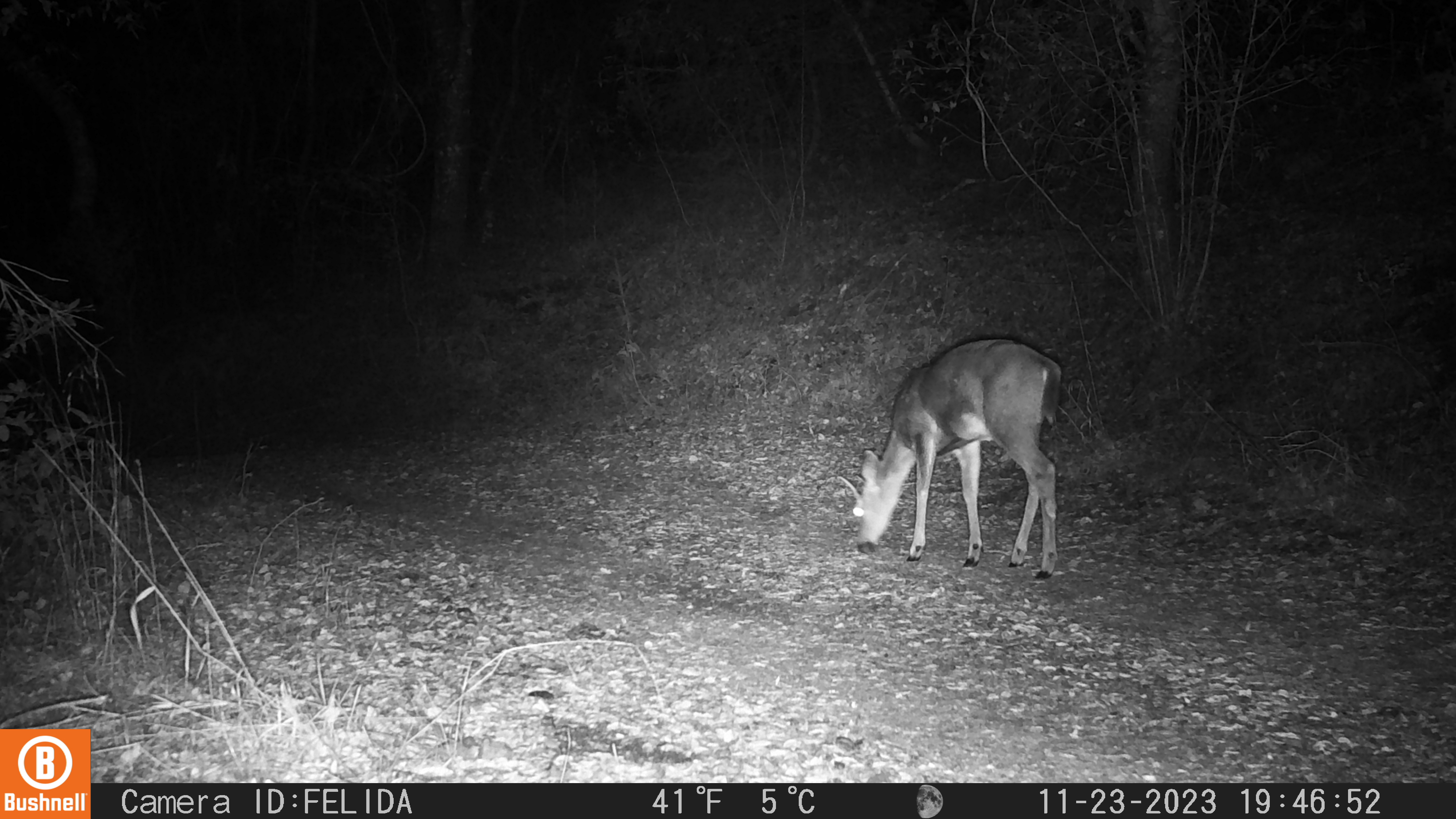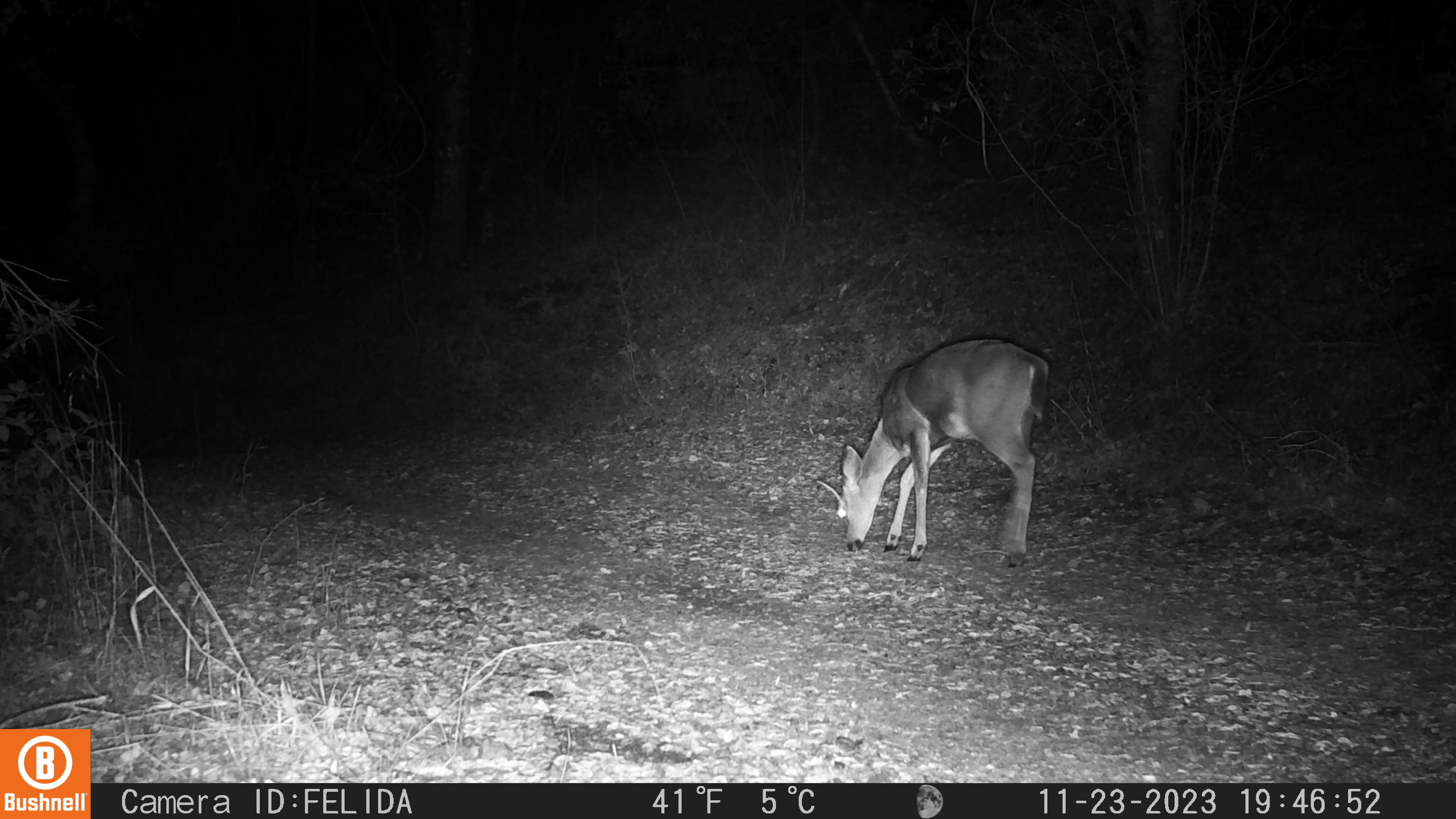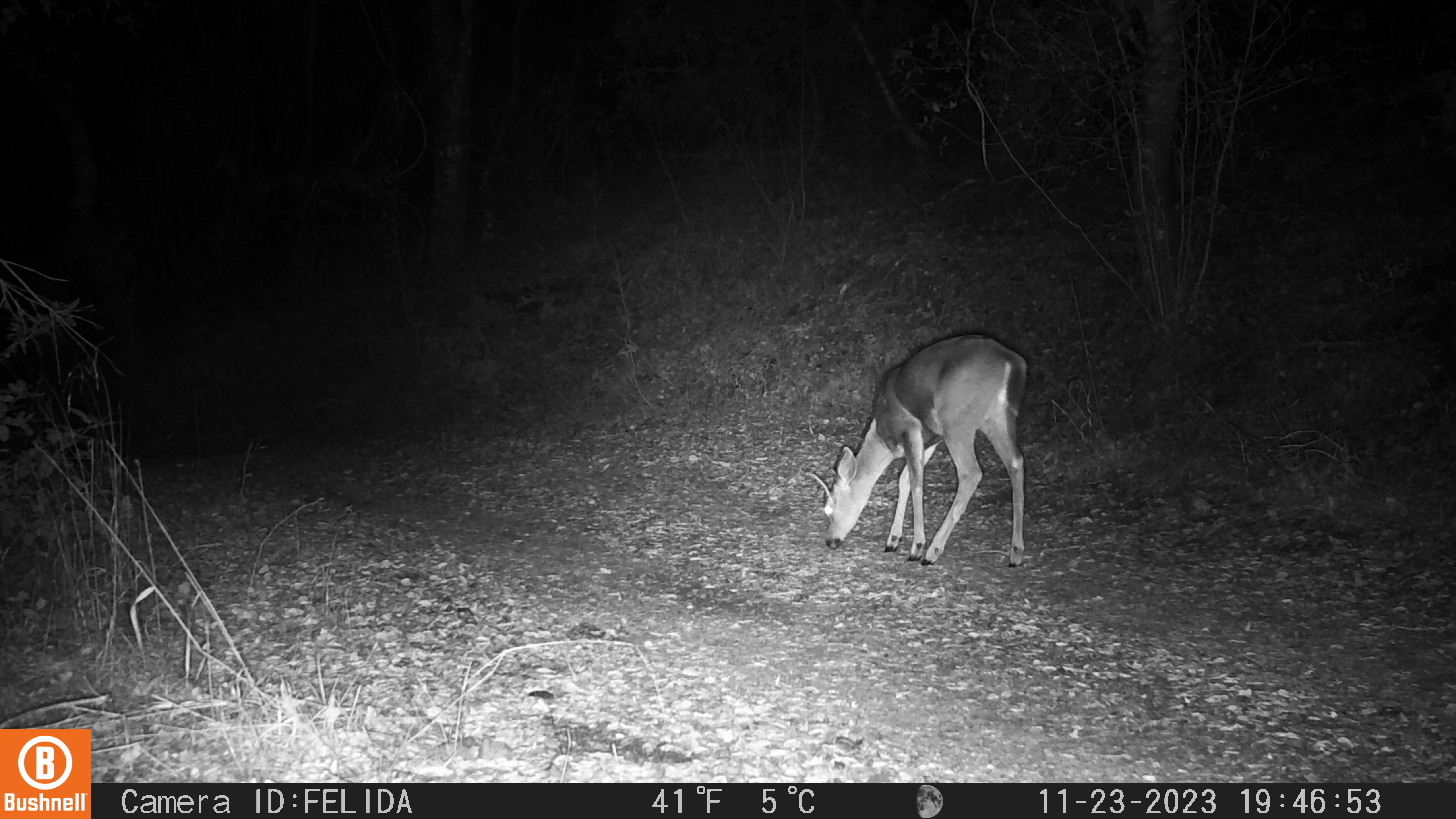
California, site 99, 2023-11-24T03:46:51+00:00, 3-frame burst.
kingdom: Animalia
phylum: Chordata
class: Mammalia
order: Artiodactyla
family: Cervidae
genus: Odocoileus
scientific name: Odocoileus hemionus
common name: mule deer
Mule deer (Odocoileus hemionus).